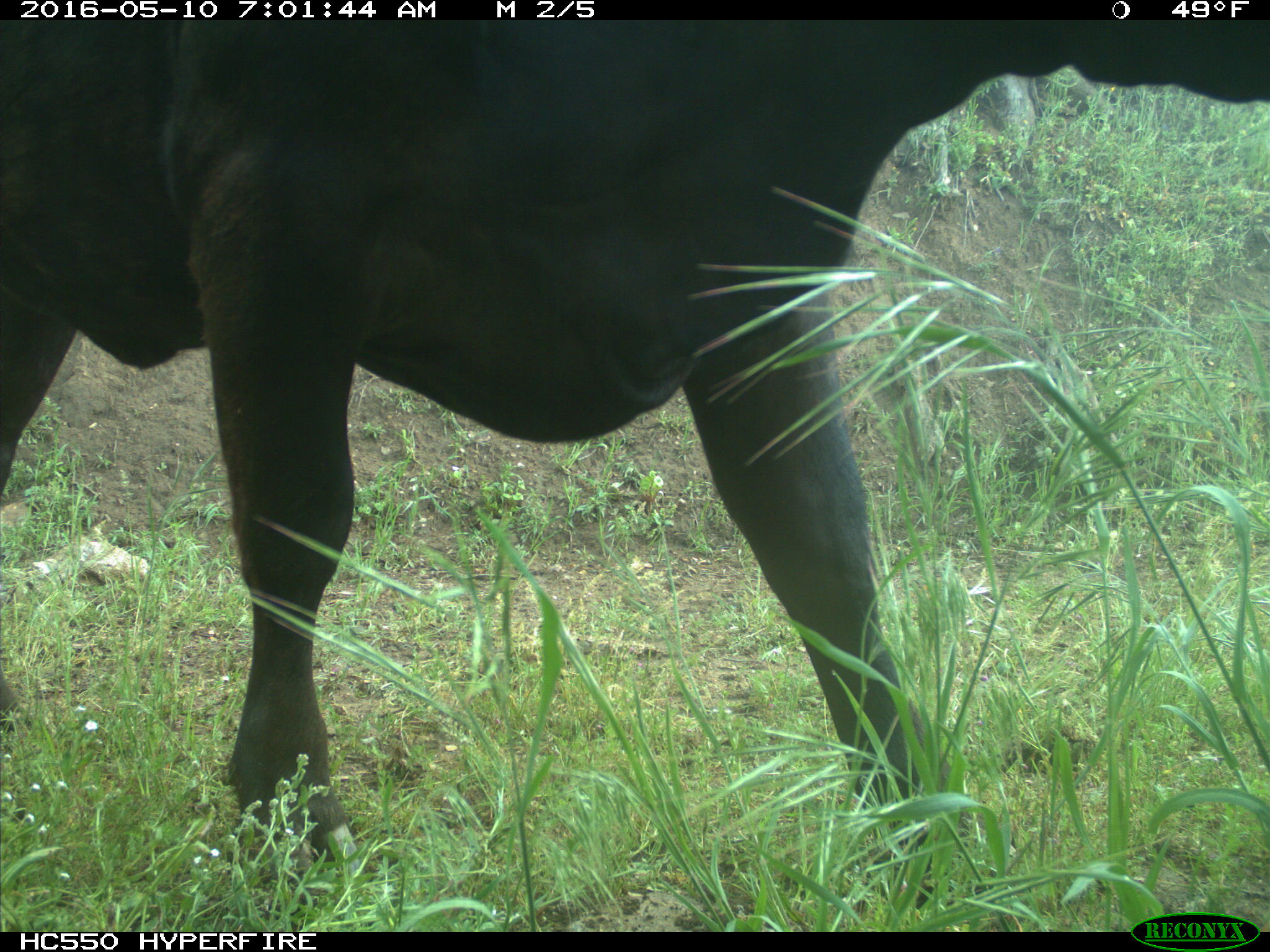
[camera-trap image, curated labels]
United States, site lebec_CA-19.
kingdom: Animalia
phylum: Chordata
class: Mammalia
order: Artiodactyla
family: Bovidae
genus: Bos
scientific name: Bos taurus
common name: domestic cow